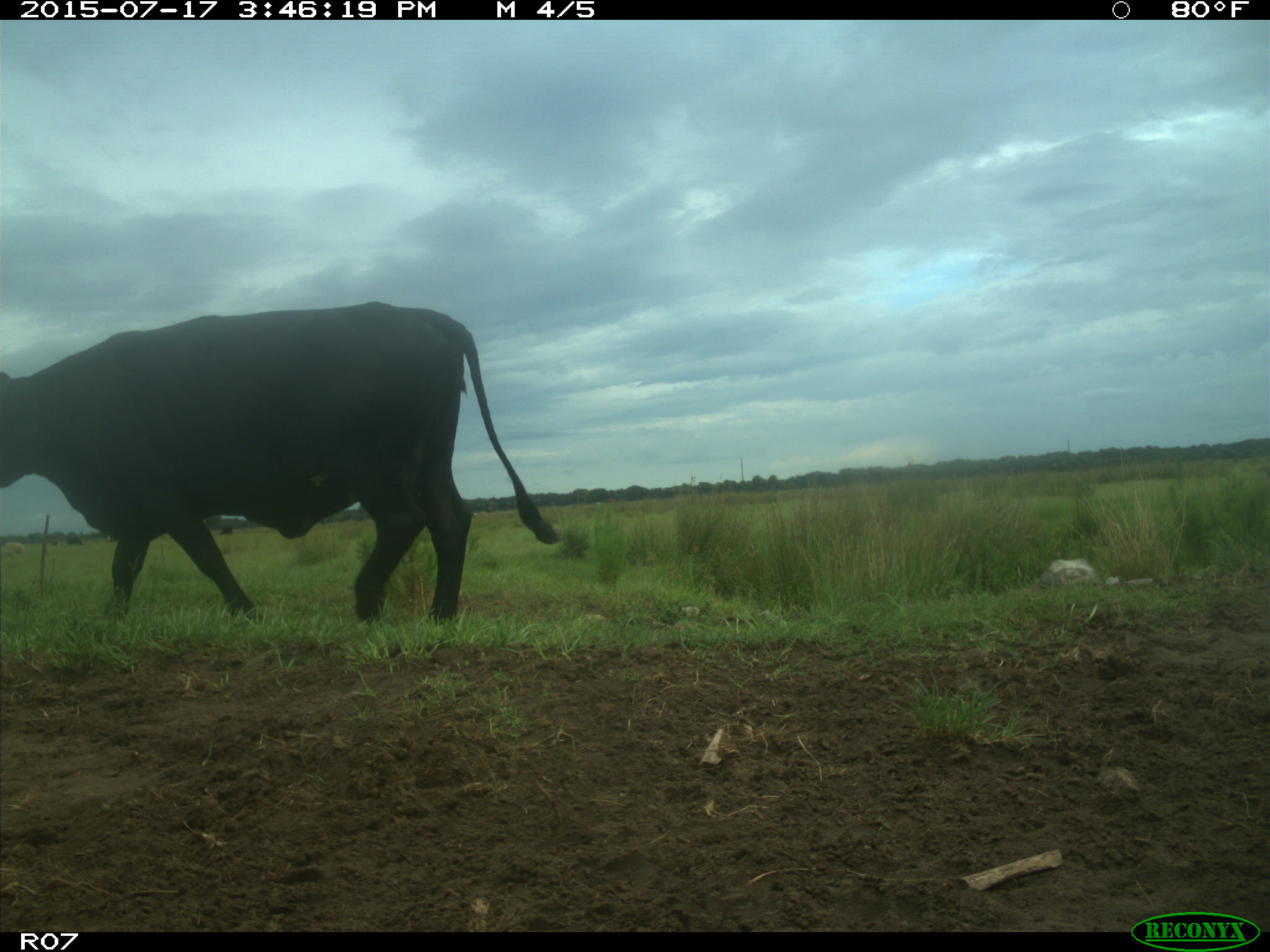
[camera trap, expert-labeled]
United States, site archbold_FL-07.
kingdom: Animalia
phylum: Chordata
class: Mammalia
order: Artiodactyla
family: Bovidae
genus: Bos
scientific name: Bos taurus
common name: domestic cow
Bos taurus (domestic cow).